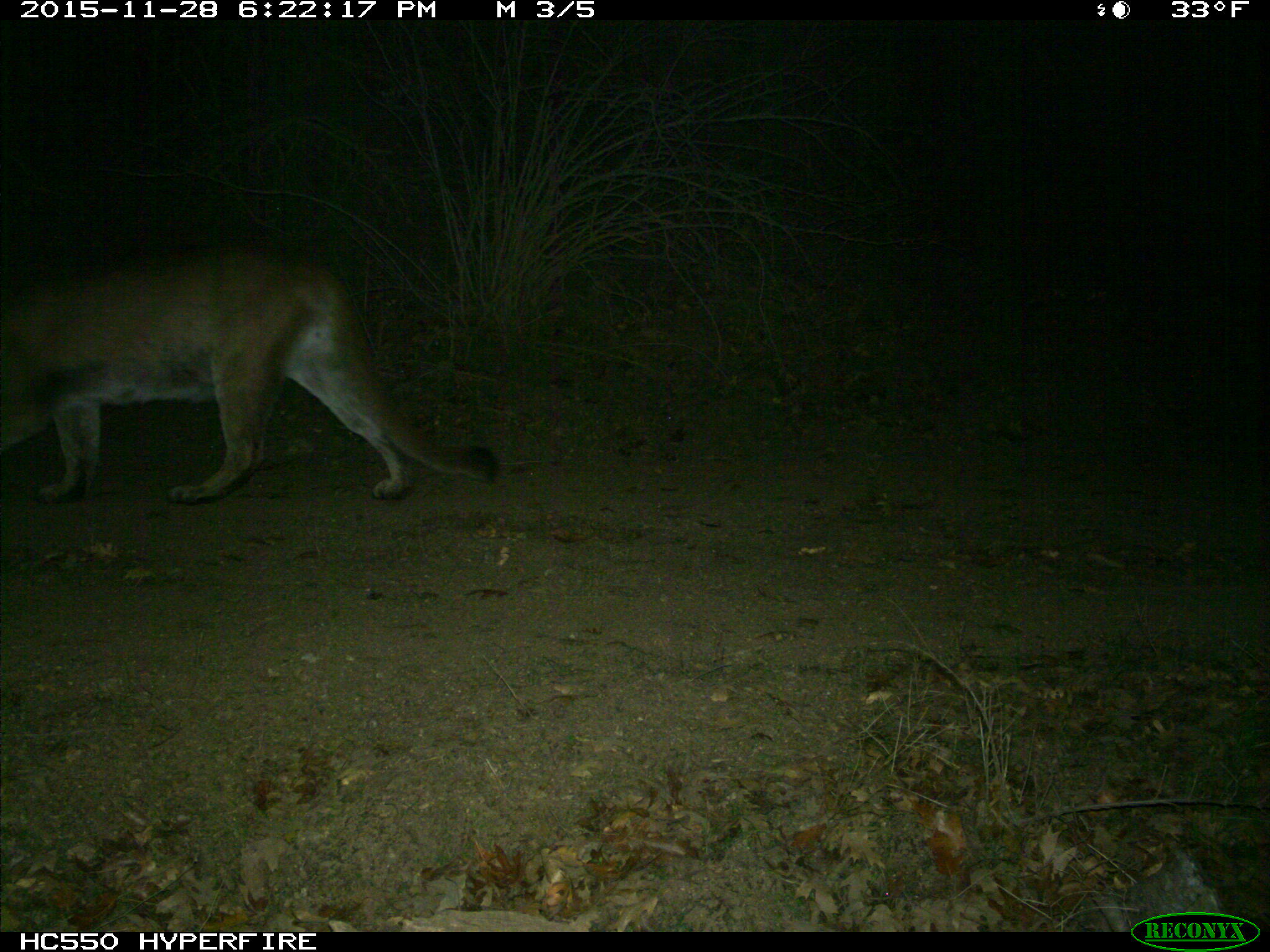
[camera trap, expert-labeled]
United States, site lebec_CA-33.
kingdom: Animalia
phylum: Chordata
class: Mammalia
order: Carnivora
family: Felidae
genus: Puma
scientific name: Puma concolor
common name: mountain lion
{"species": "Puma concolor (mountain lion)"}